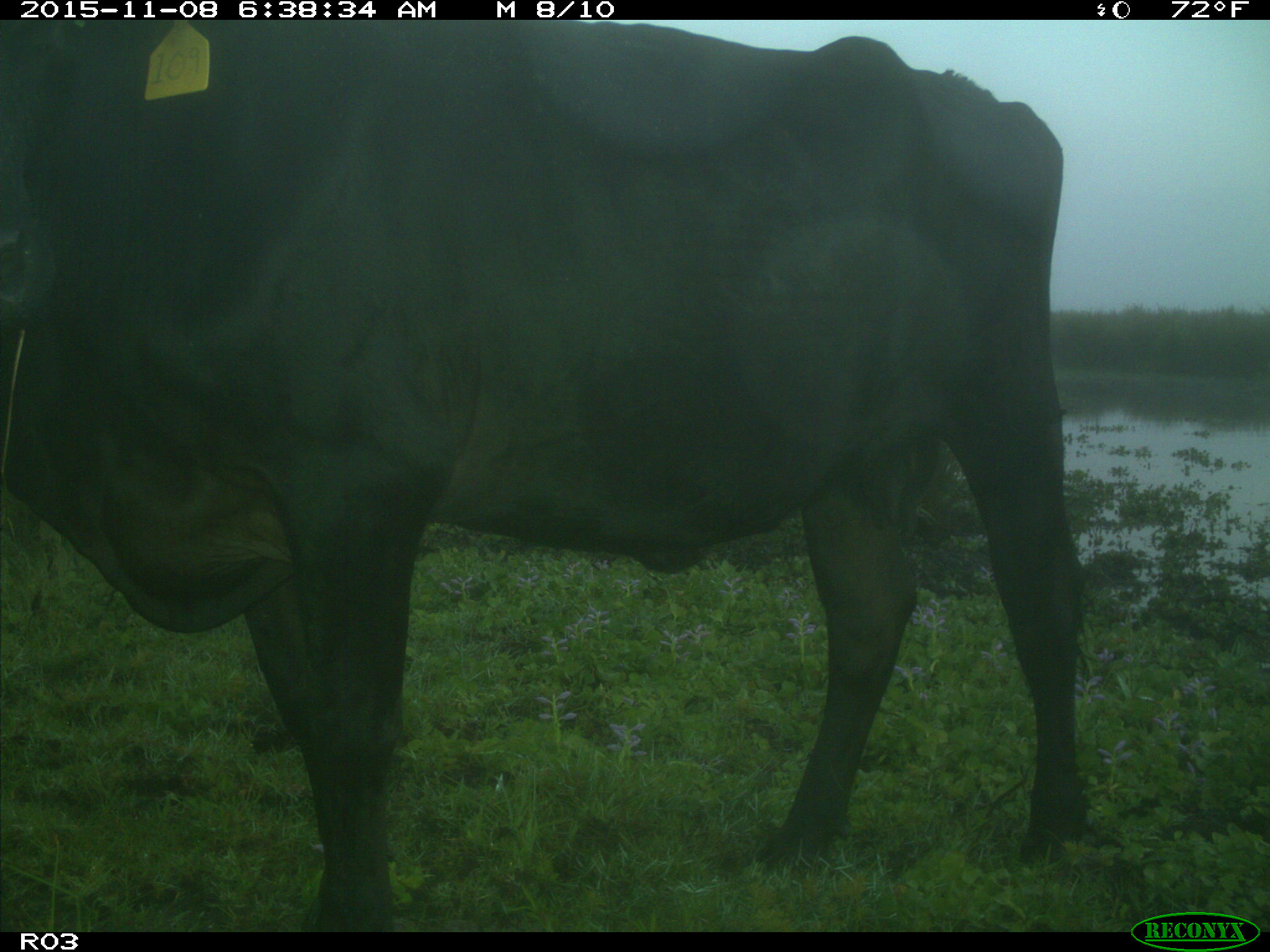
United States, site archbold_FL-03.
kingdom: Animalia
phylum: Chordata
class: Mammalia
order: Artiodactyla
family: Bovidae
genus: Bos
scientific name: Bos taurus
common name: domestic cow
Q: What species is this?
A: Bos taurus (domestic cow).